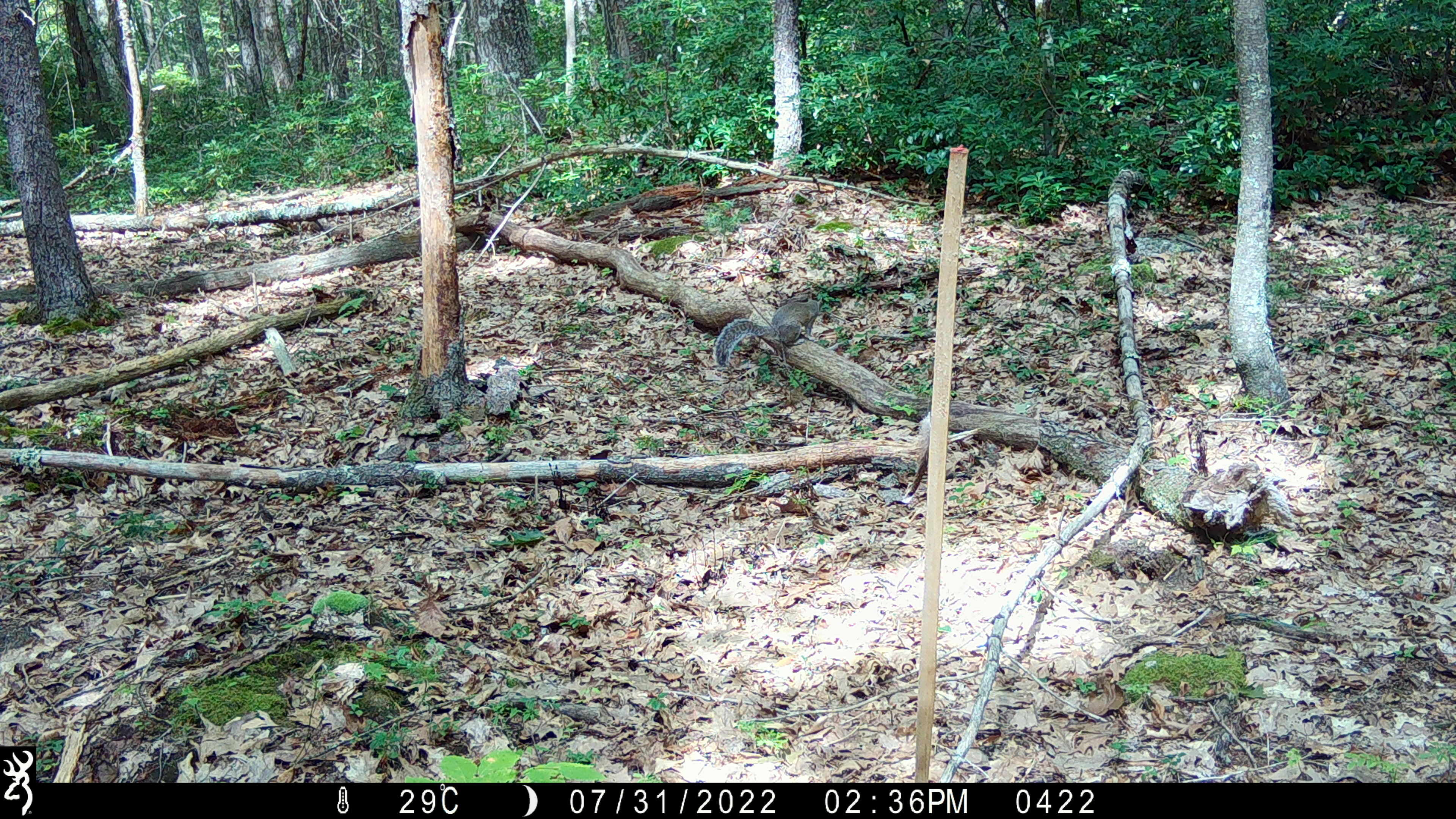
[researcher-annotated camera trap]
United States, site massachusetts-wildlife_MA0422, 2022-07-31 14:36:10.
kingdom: Animalia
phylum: Chordata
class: Mammalia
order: Rodentia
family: Sciuridae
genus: Sciurus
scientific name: Sciurus carolinensis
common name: gray squirrel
Gray squirrel (Sciurus carolinensis).